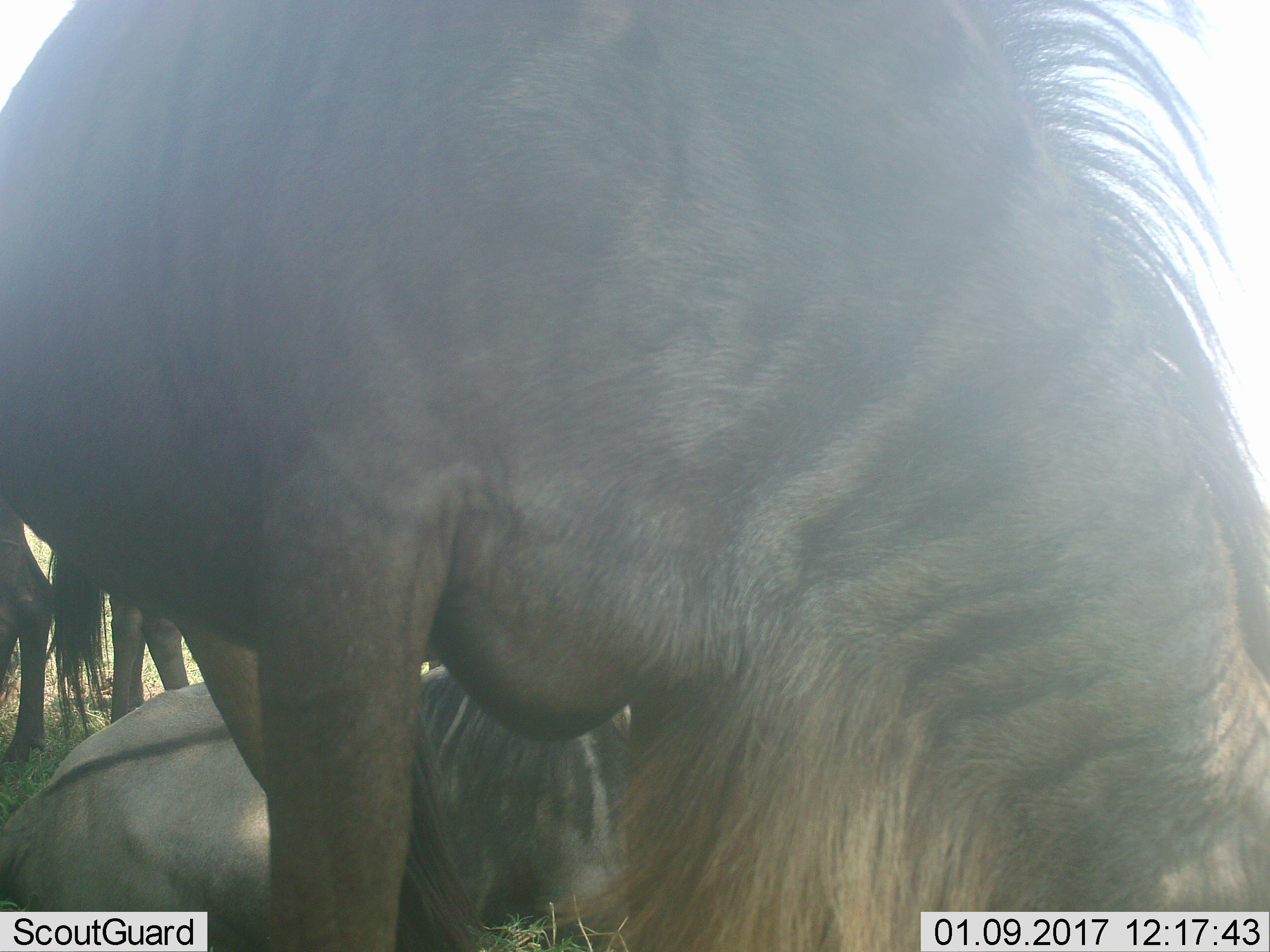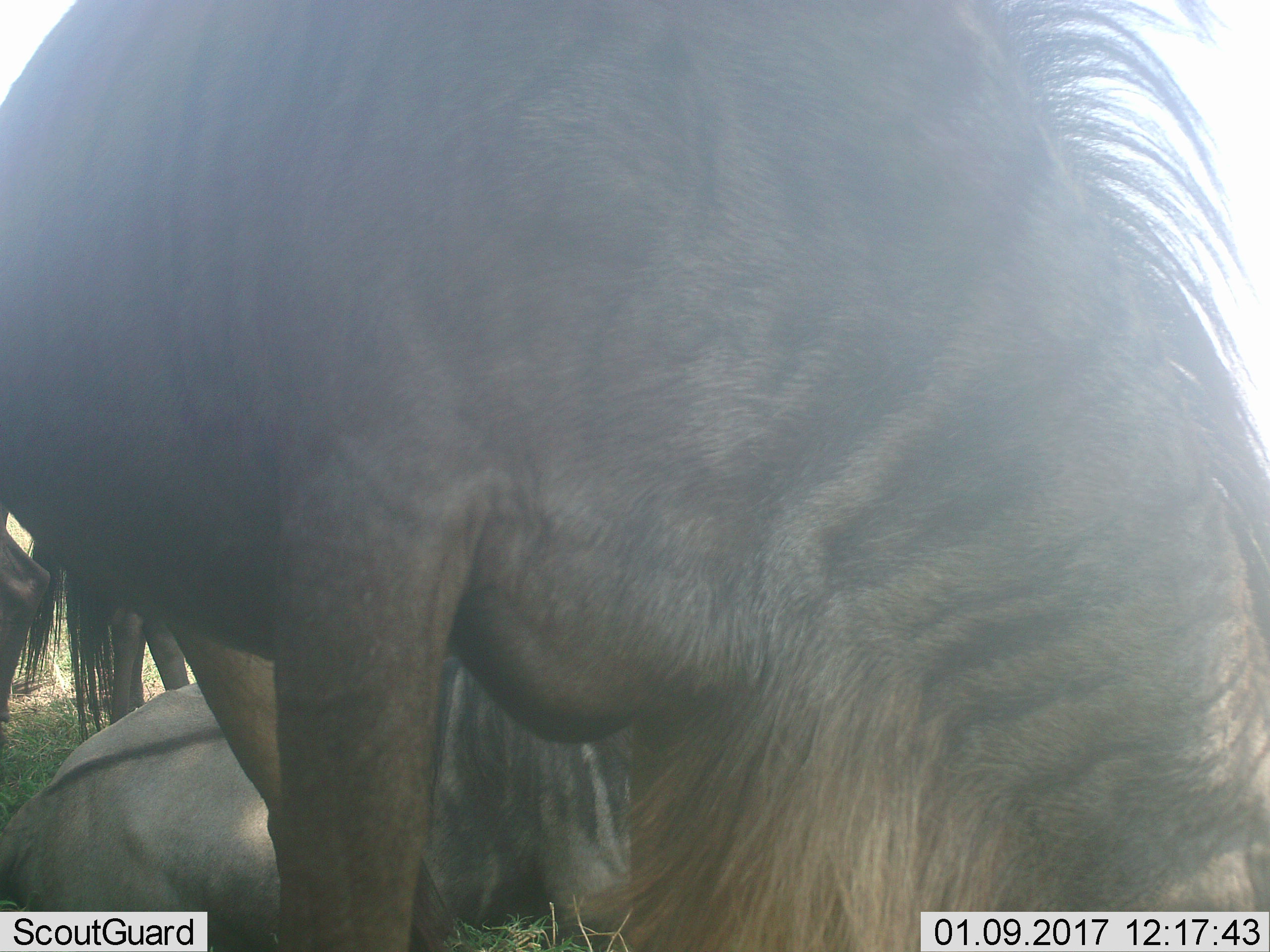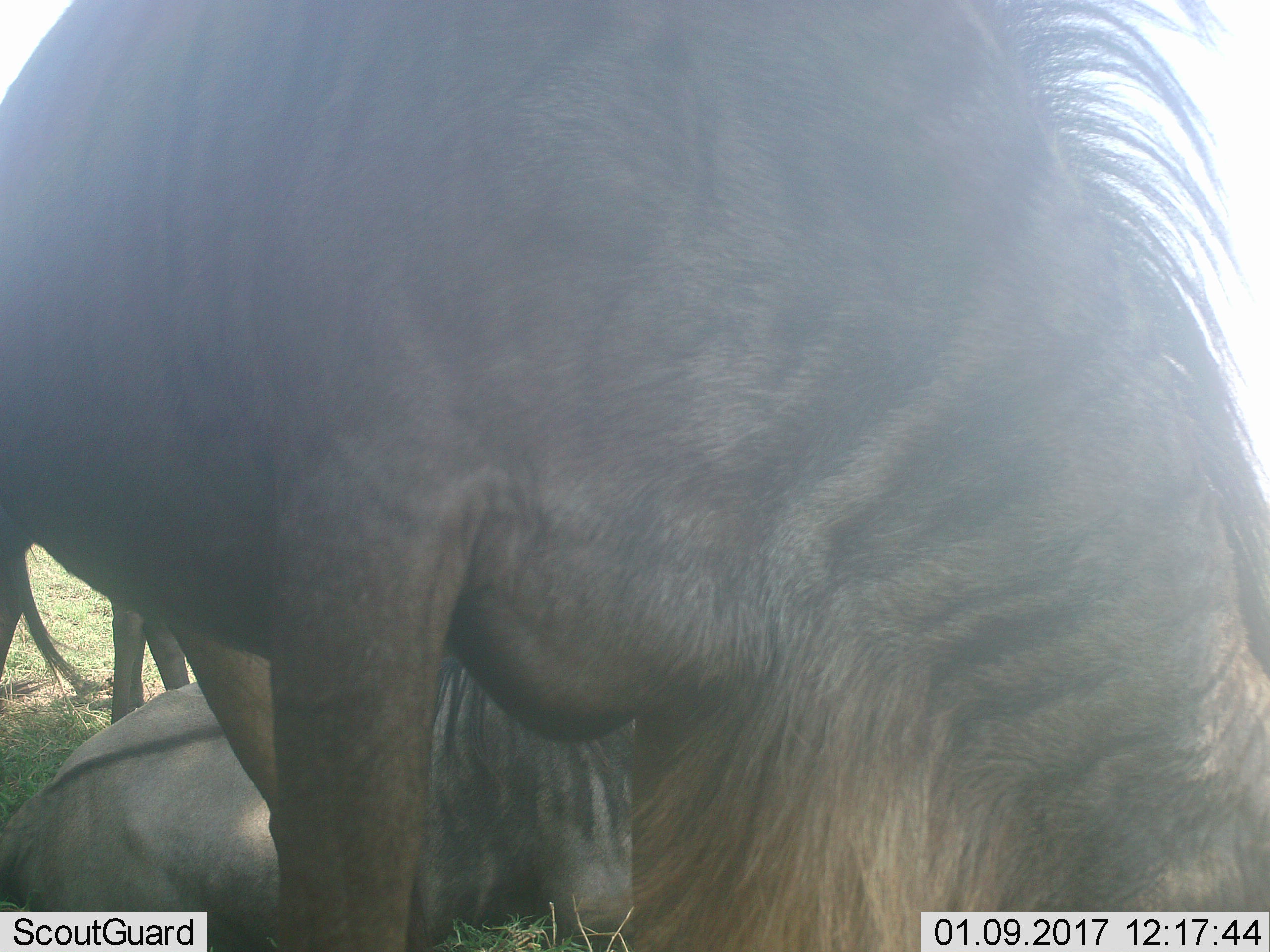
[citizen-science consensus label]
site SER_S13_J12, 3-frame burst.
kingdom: Animalia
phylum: Chordata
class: Mammalia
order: Artiodactyla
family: Bovidae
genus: Connochaetes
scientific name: Connochaetes taurinus taurinus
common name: blue wildebeest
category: wildebeestblue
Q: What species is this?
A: Wildebeestblue (blue wildebeest) (Connochaetes taurinus taurinus).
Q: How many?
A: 4.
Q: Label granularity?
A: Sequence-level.